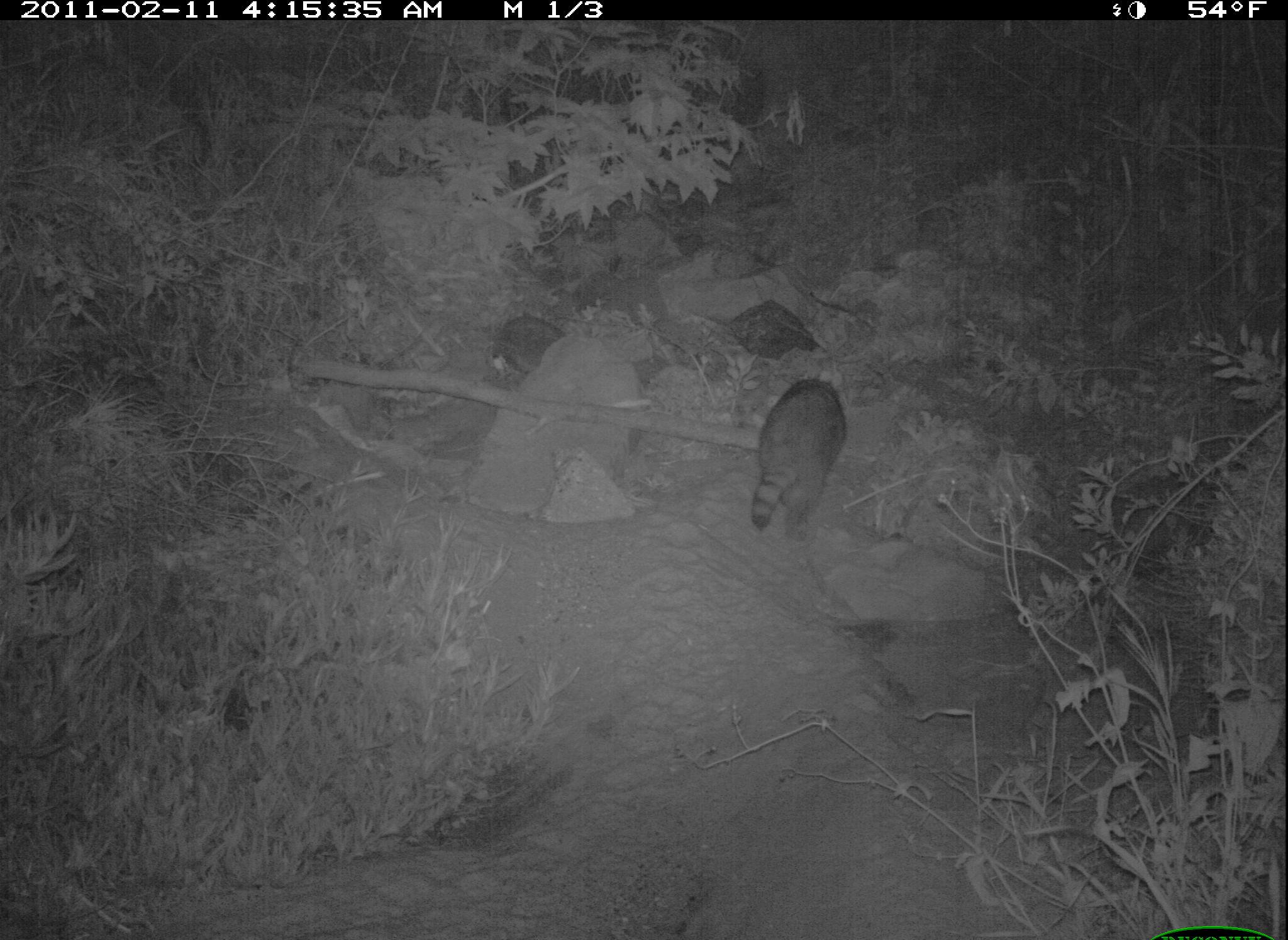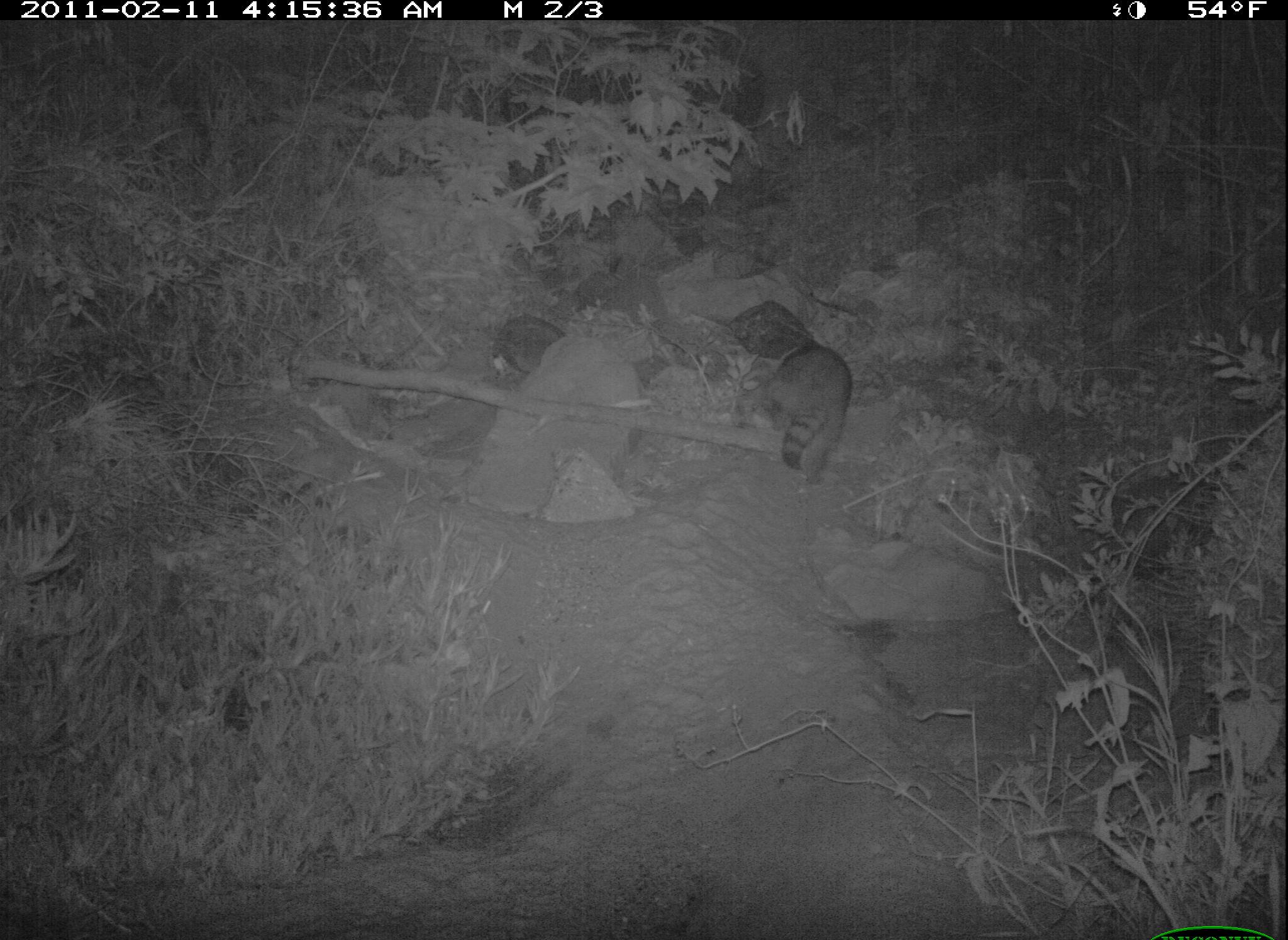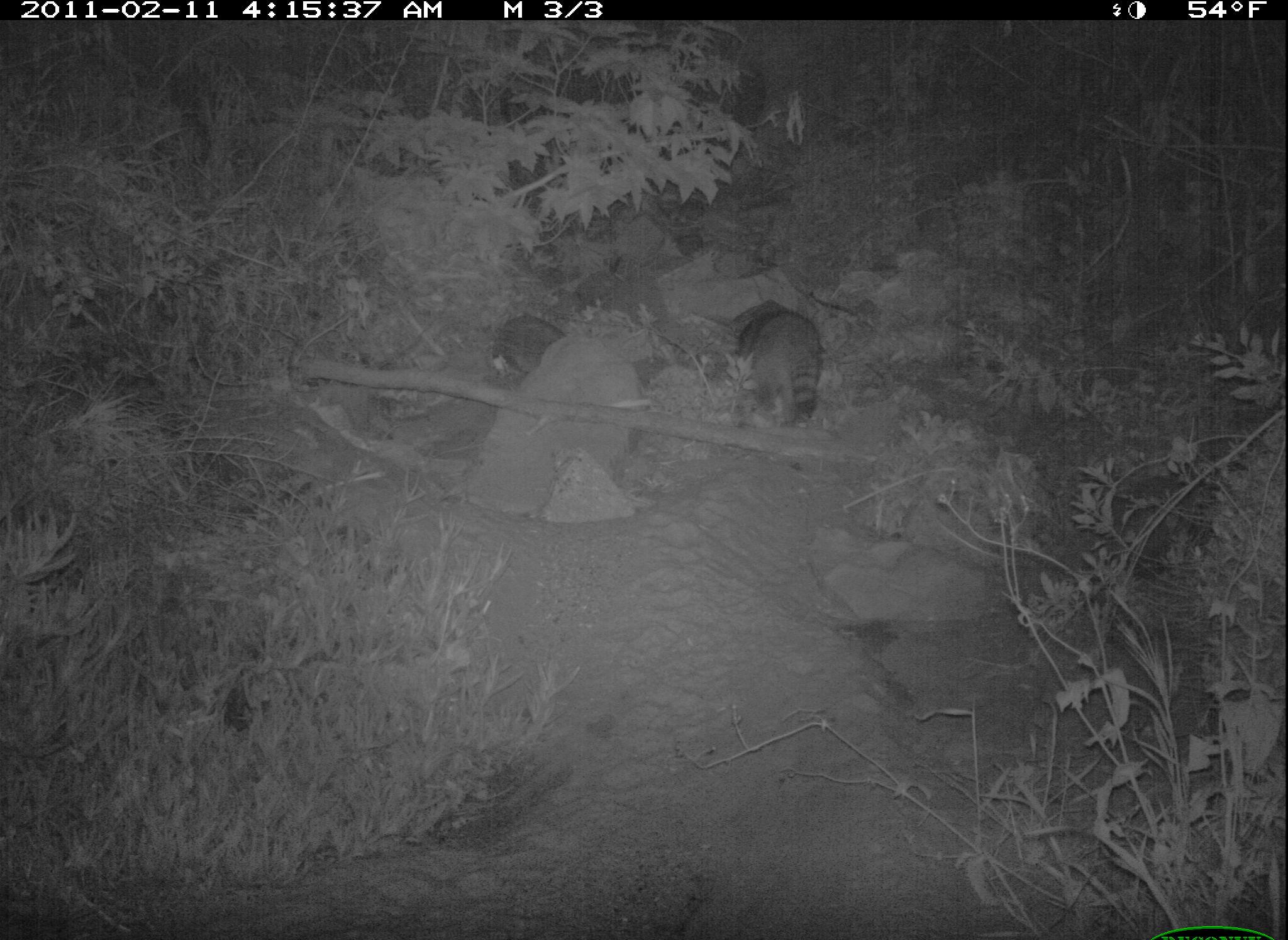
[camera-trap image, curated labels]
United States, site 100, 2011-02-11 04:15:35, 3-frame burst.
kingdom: Animalia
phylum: Chordata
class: Mammalia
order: Carnivora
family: Procyonidae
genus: Procyon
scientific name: Procyon lotor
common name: raccoon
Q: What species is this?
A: Raccoon (Procyon lotor).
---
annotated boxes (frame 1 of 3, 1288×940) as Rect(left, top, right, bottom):
raccoon: Rect(745, 369, 852, 554)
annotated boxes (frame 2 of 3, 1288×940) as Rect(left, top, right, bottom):
raccoon: Rect(761, 336, 871, 489)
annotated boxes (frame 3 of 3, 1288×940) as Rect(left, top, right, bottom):
raccoon: Rect(736, 295, 836, 433)